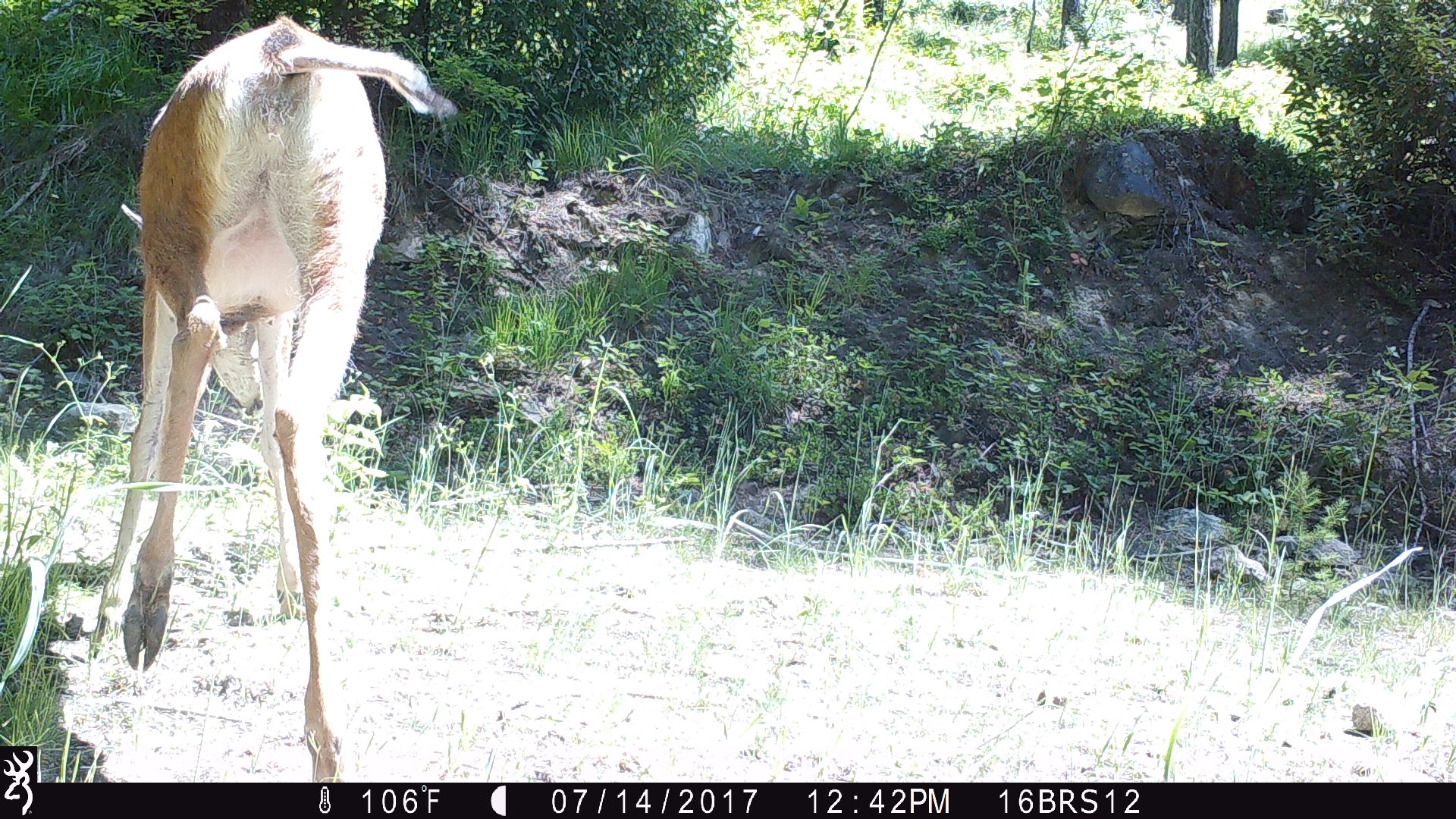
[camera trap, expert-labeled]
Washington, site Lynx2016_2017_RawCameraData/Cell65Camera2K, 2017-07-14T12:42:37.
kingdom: Animalia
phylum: Chordata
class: Mammalia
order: Artiodactyla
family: Cervidae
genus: Odocoileus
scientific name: Odocoileus hemionus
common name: mule deer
Odocoileus hemionus (mule deer). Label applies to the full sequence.